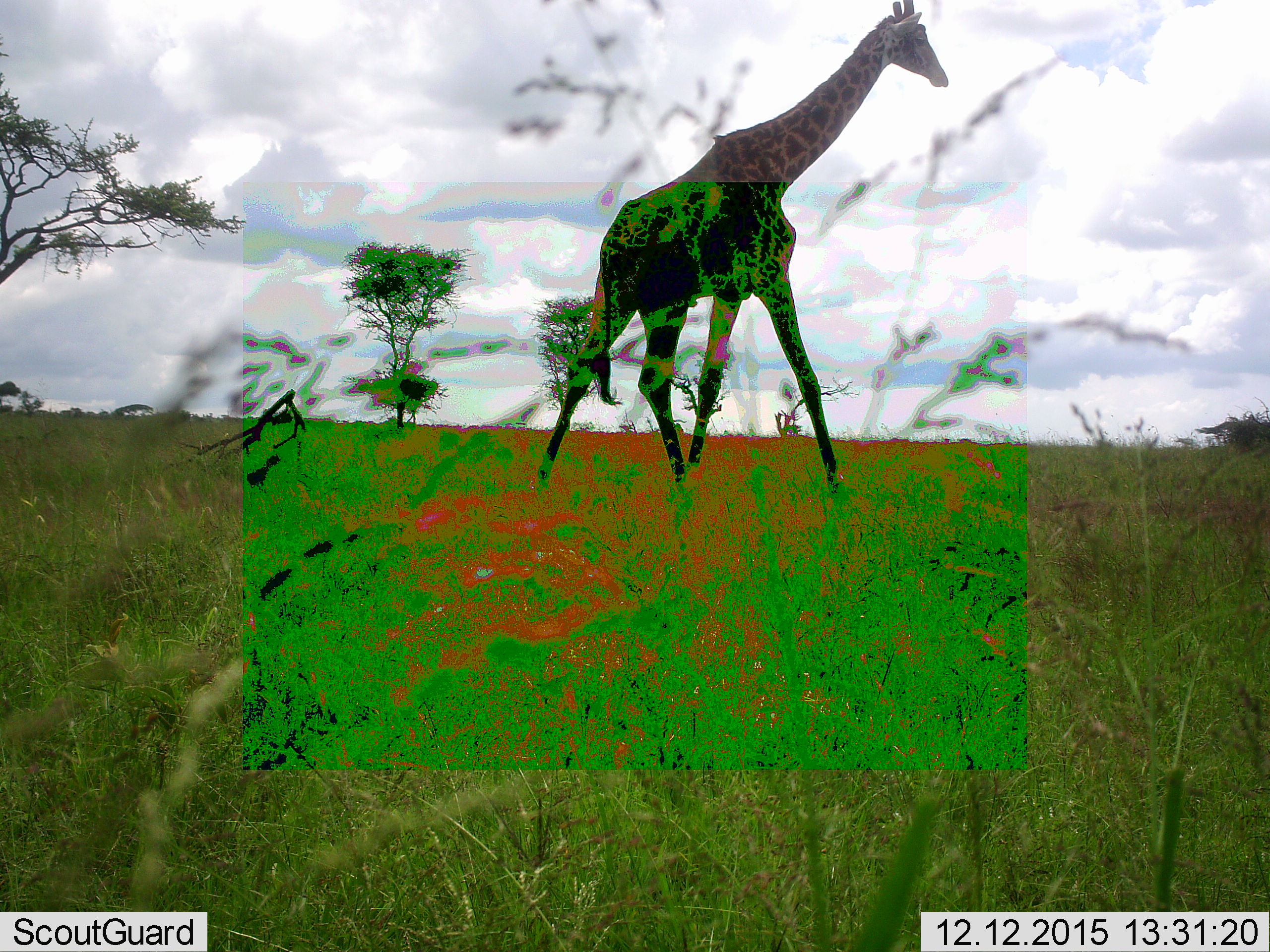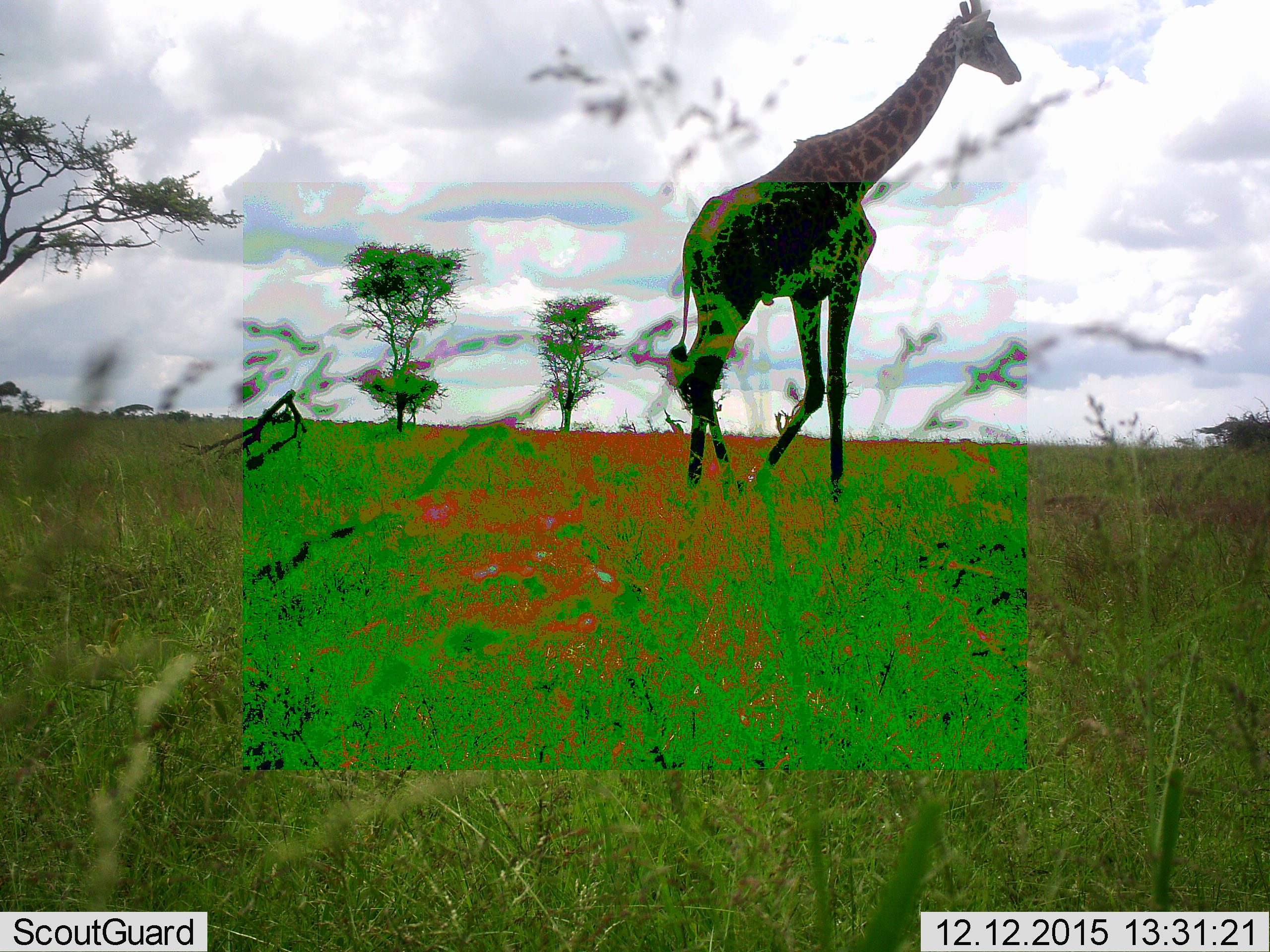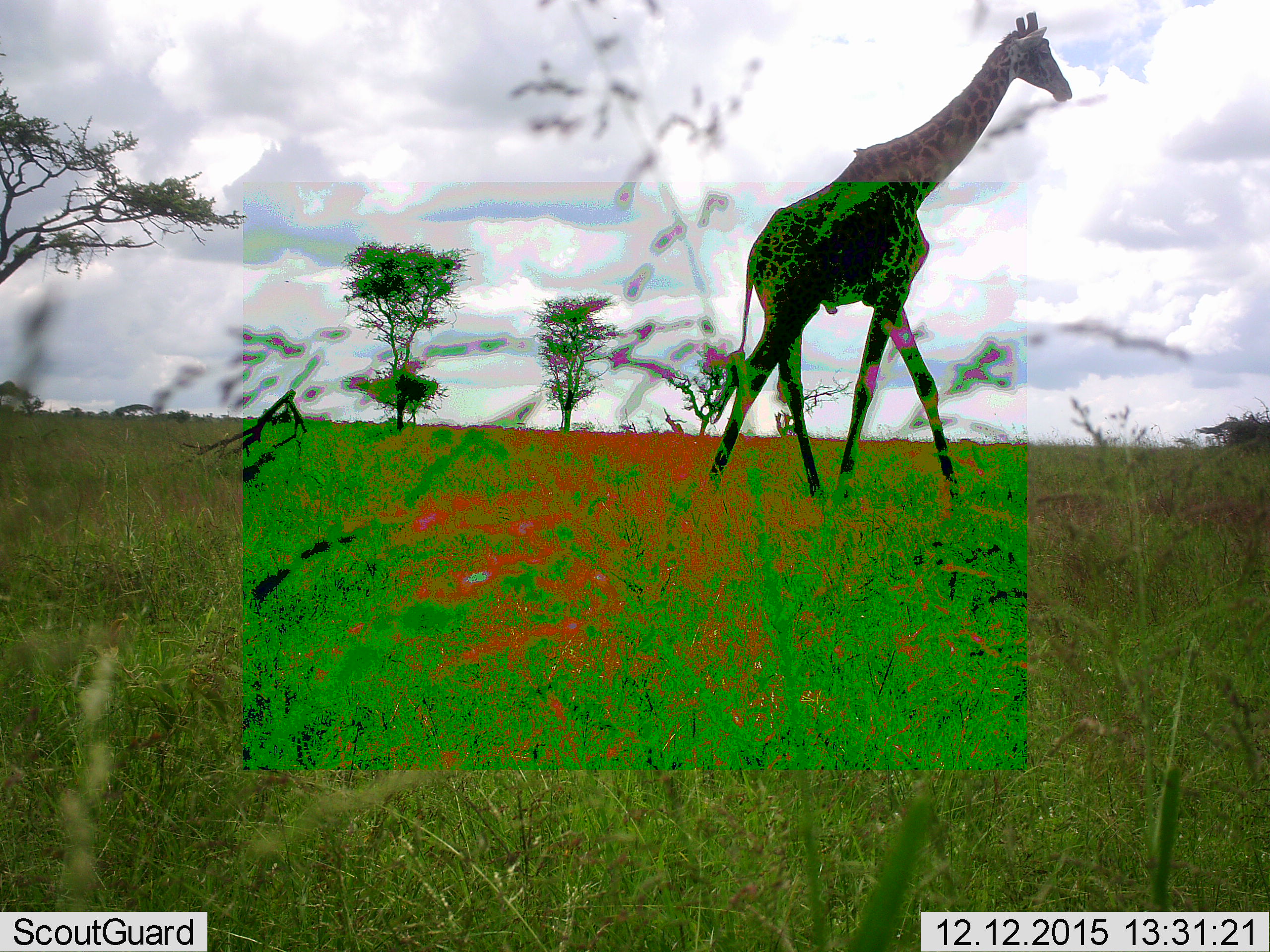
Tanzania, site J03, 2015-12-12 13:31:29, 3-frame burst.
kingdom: Animalia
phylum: Chordata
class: Mammalia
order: Artiodactyla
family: Giraffidae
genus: Giraffa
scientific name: Giraffa camelopardalis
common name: giraffe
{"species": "giraffe (Giraffa camelopardalis)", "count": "1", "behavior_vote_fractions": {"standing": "11%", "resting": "0%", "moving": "89%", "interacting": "0%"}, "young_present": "0%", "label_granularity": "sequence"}